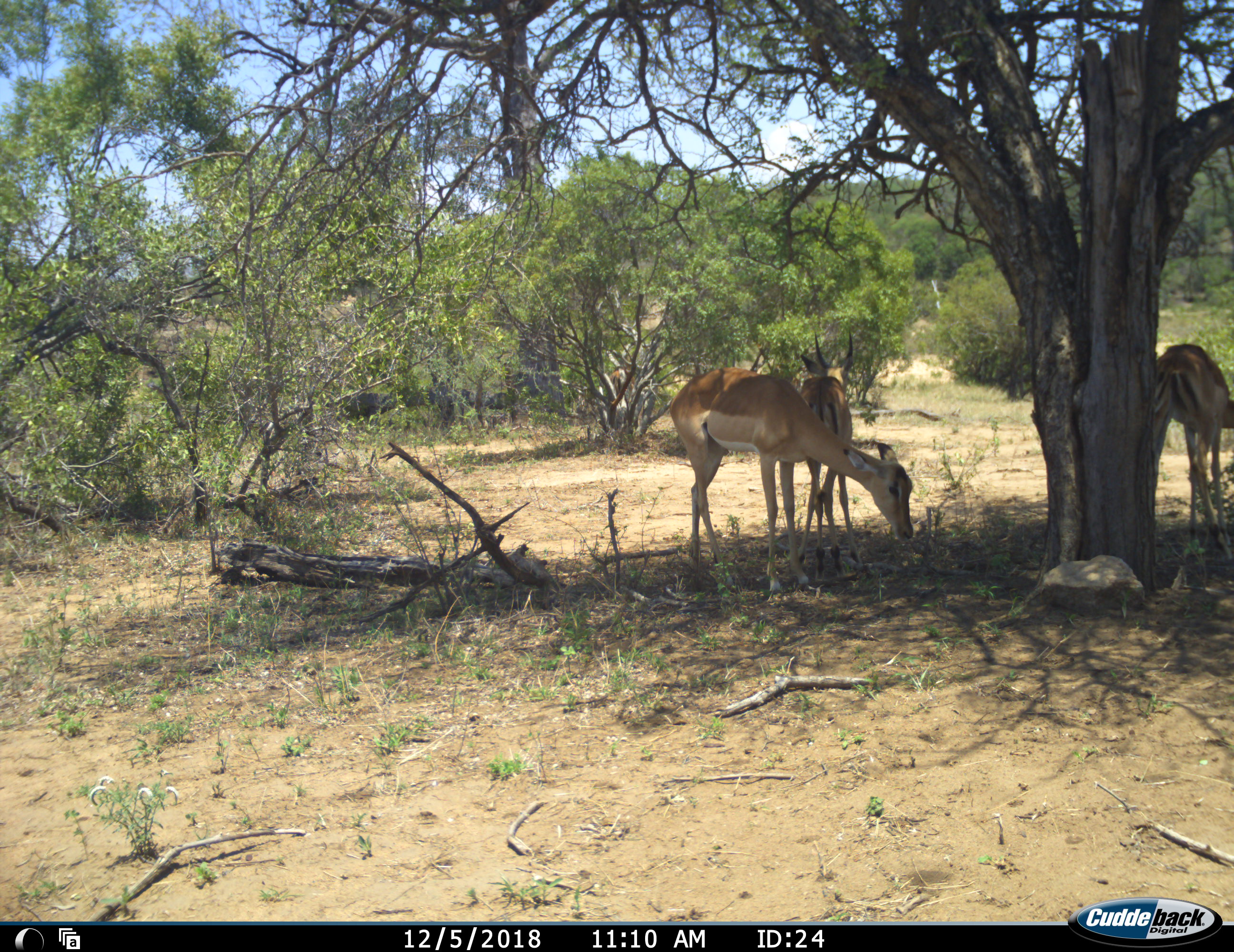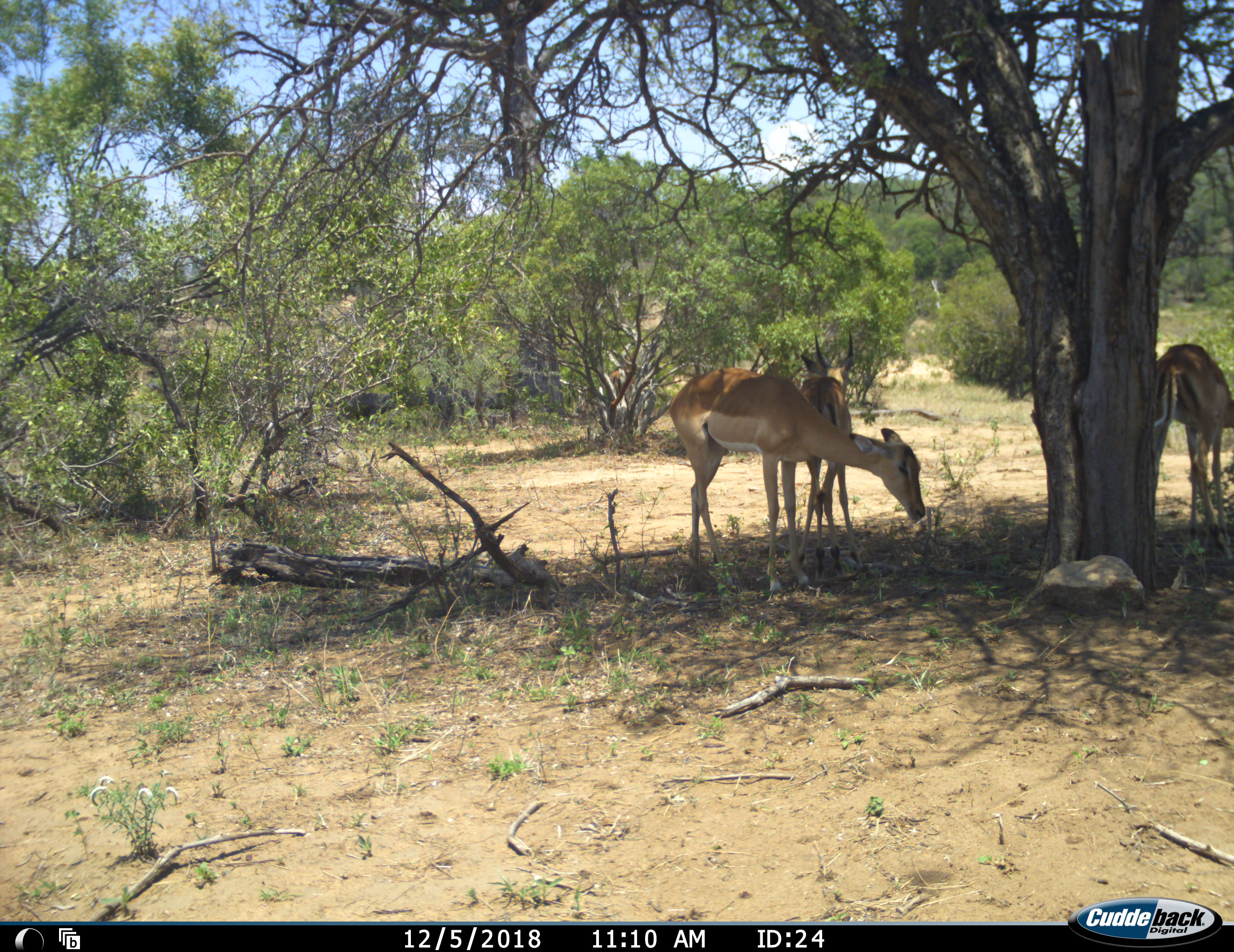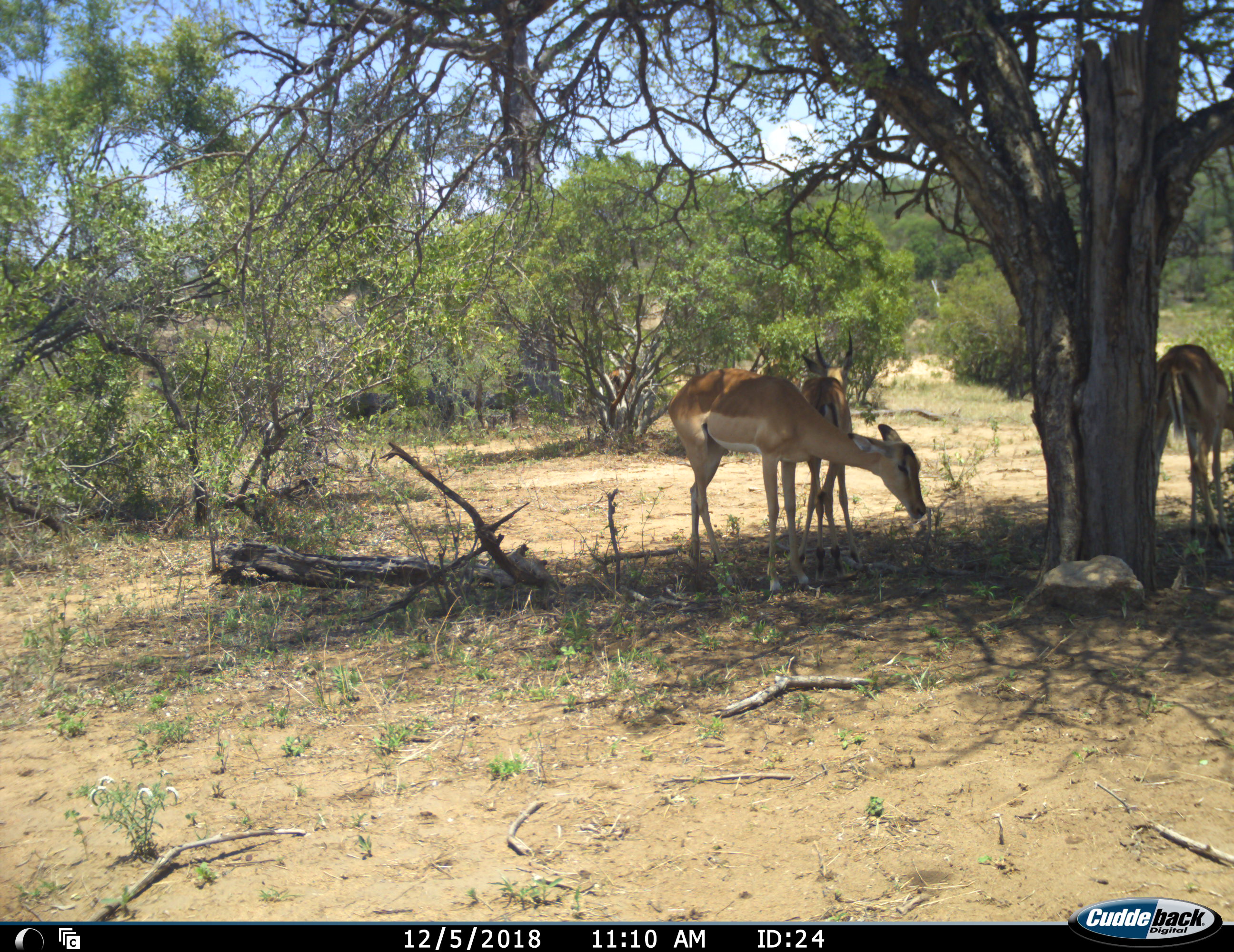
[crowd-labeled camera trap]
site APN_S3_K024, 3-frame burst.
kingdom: Animalia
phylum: Chordata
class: Mammalia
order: Artiodactyla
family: Bovidae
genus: Aepyceros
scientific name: Aepyceros melampus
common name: impala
Impala (Aepyceros melampus), count 3. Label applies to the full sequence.